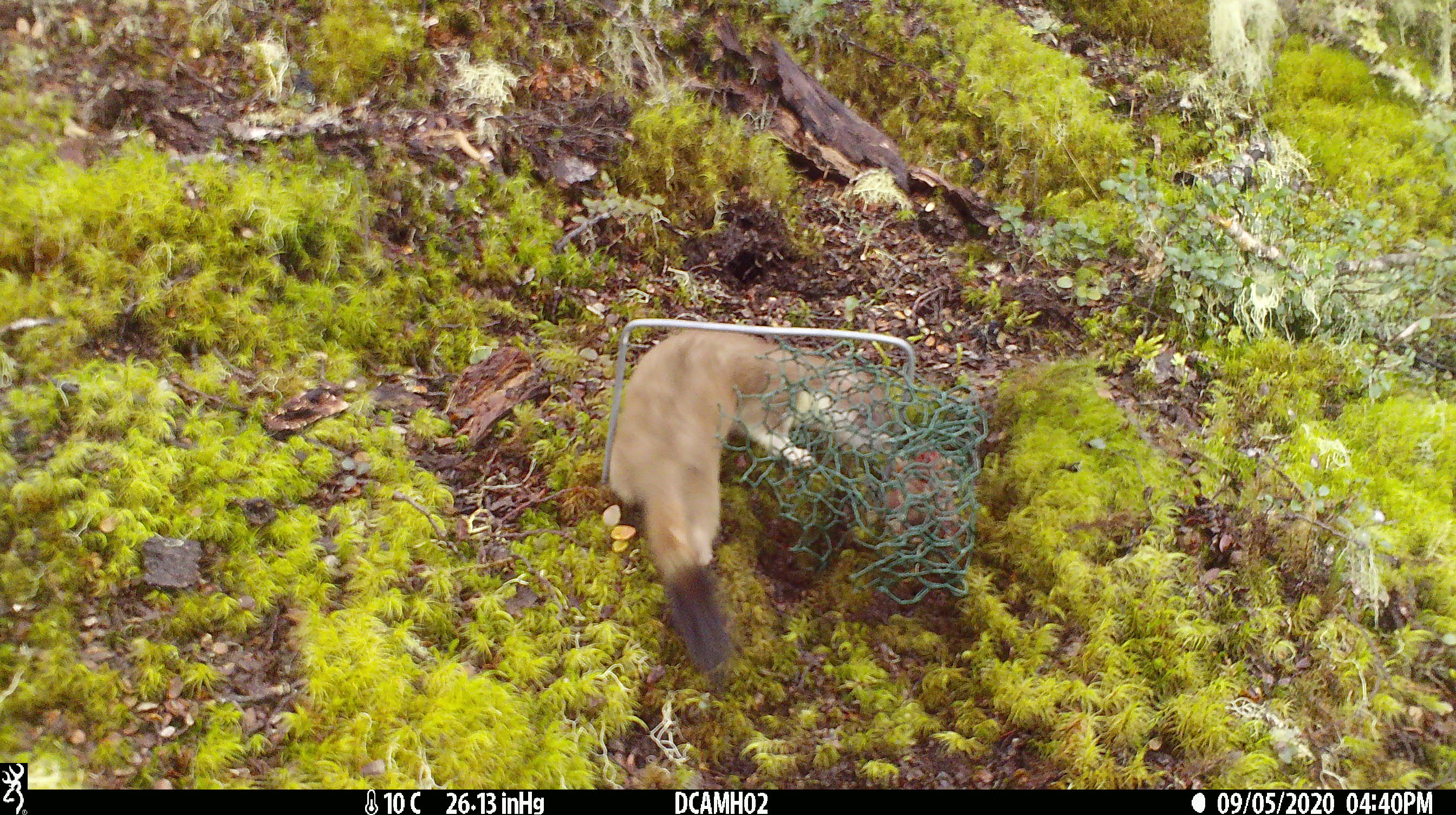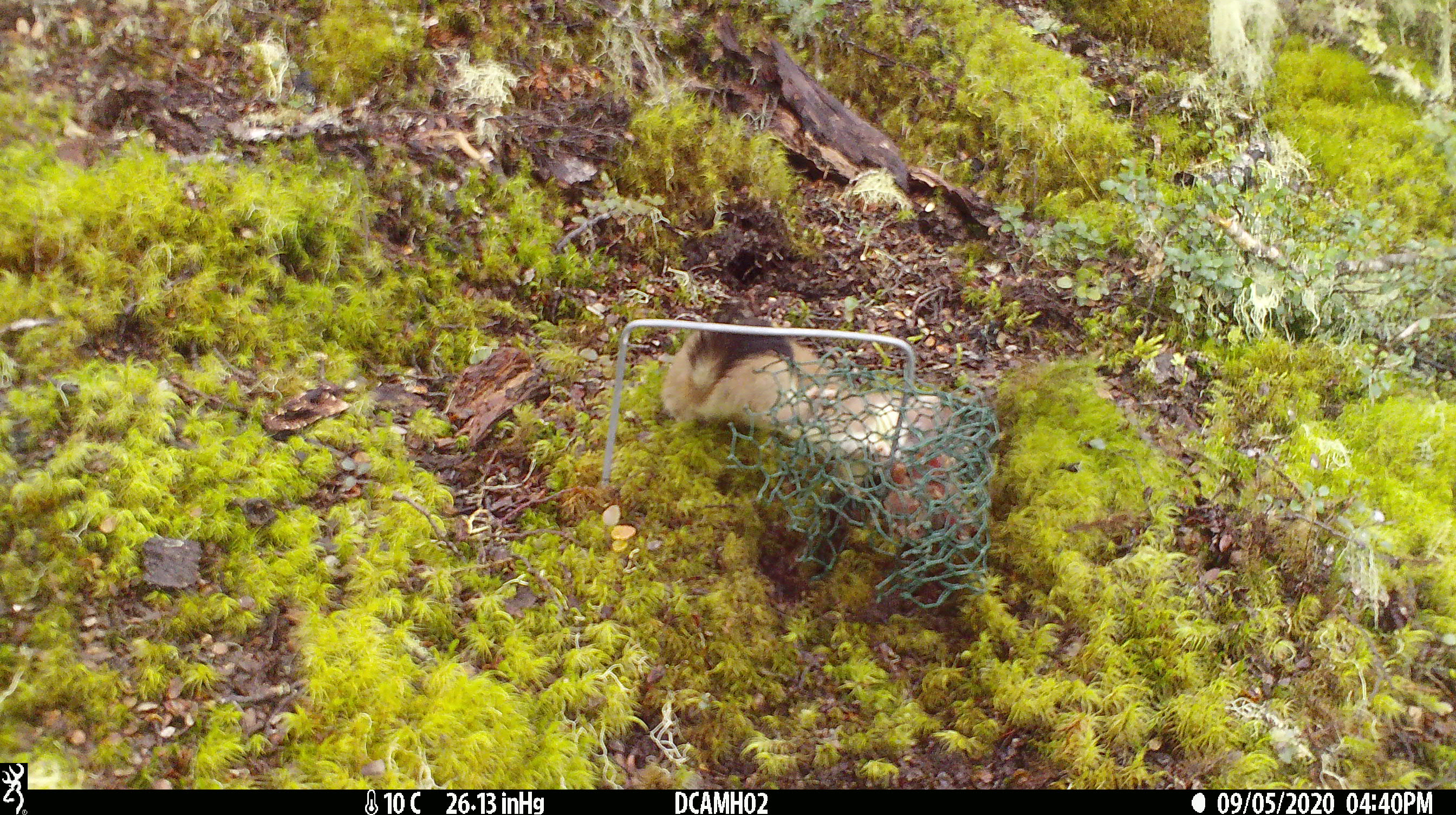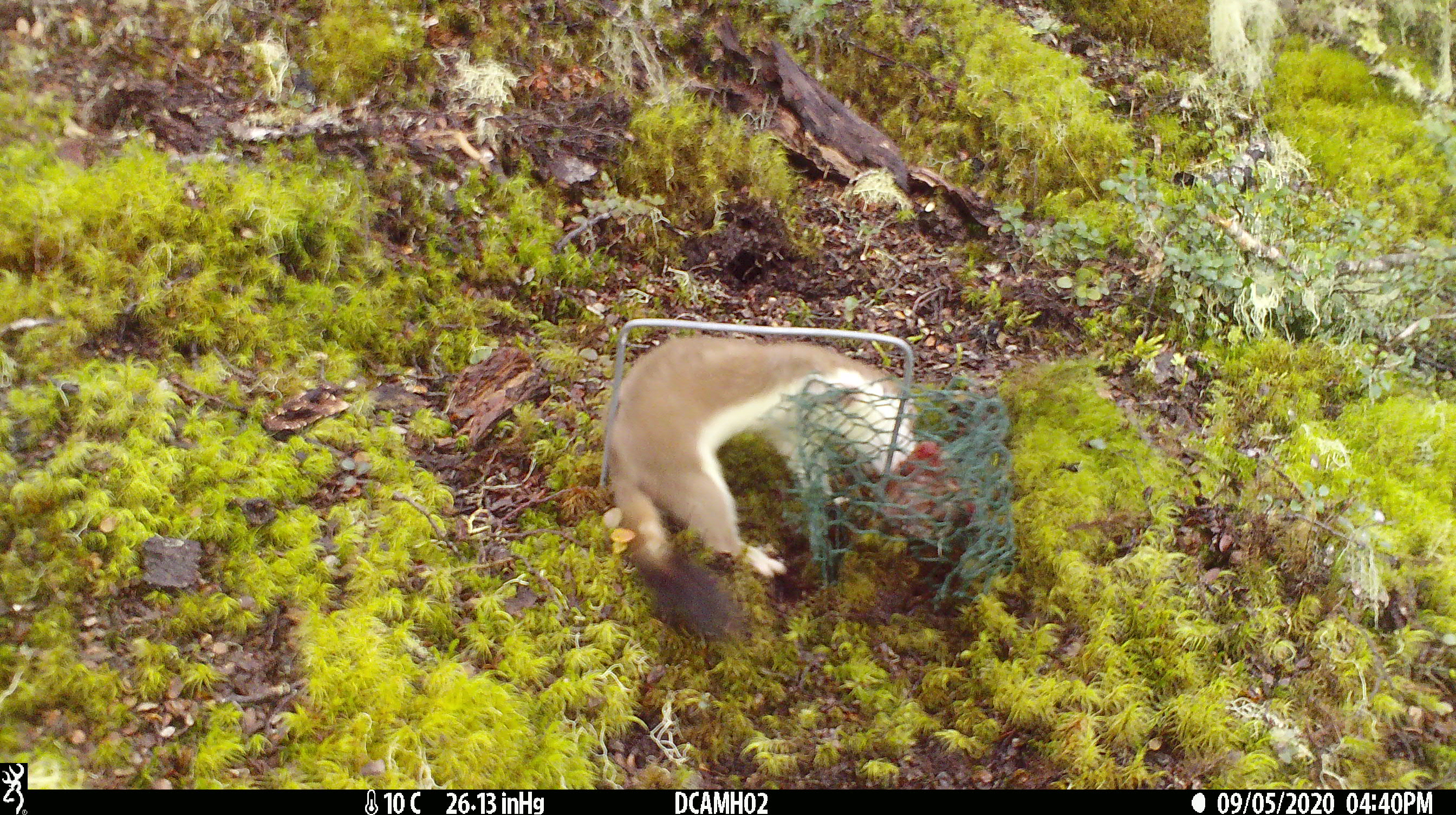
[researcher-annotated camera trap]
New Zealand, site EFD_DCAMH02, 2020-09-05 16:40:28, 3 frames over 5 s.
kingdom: Animalia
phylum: Chordata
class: Mammalia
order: Carnivora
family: Mustelidae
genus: Mustela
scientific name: Mustela erminea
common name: stoat